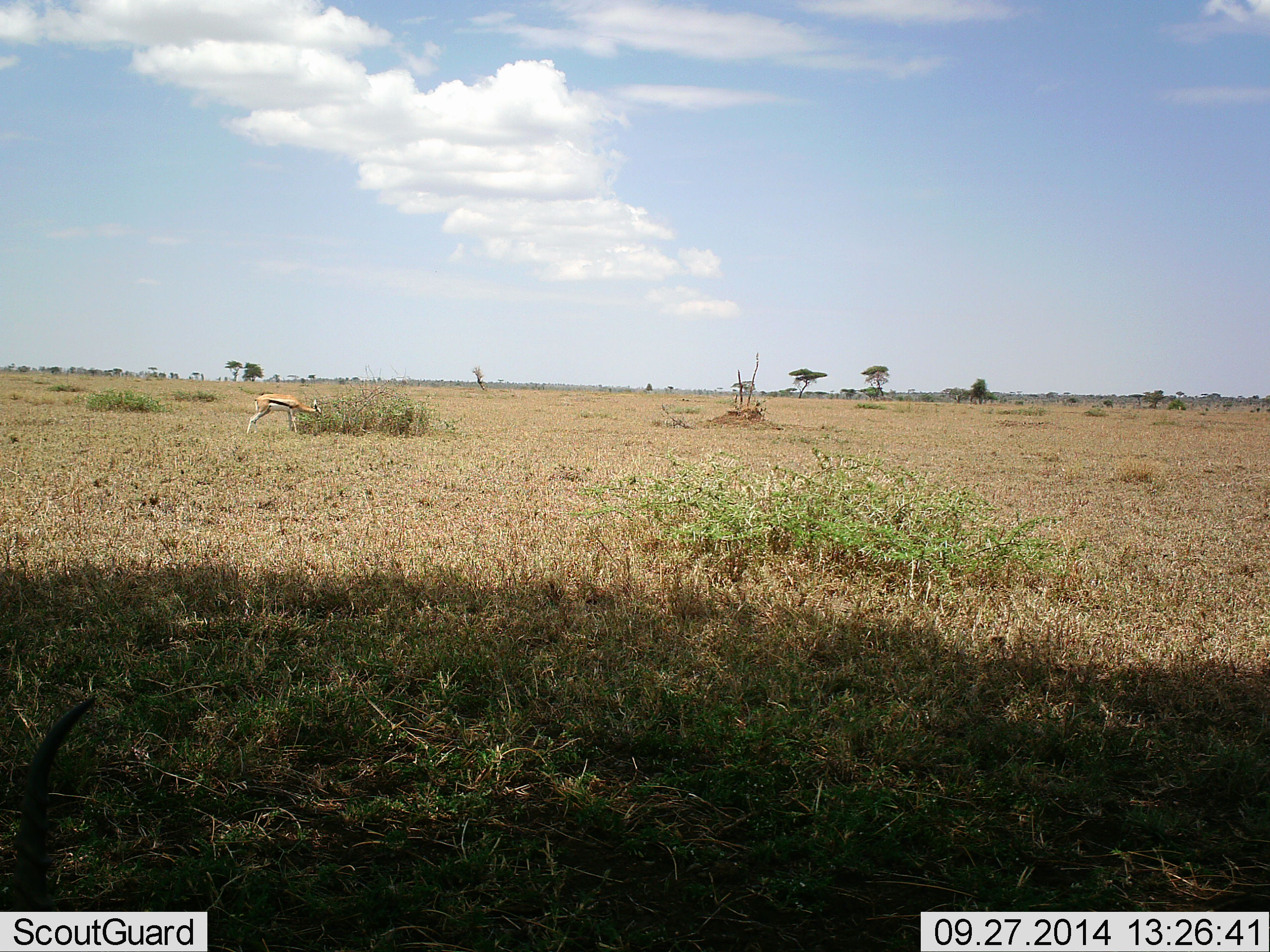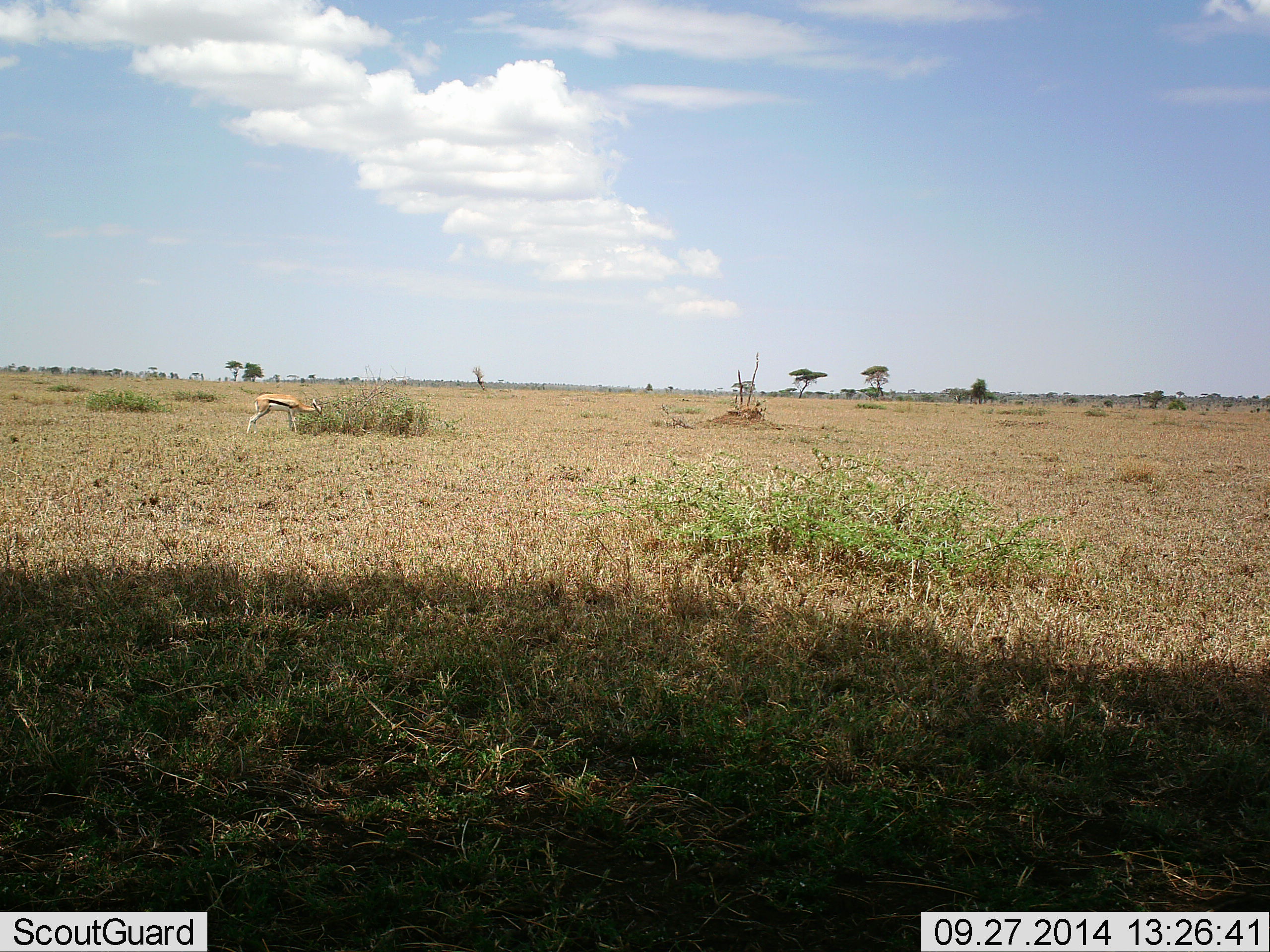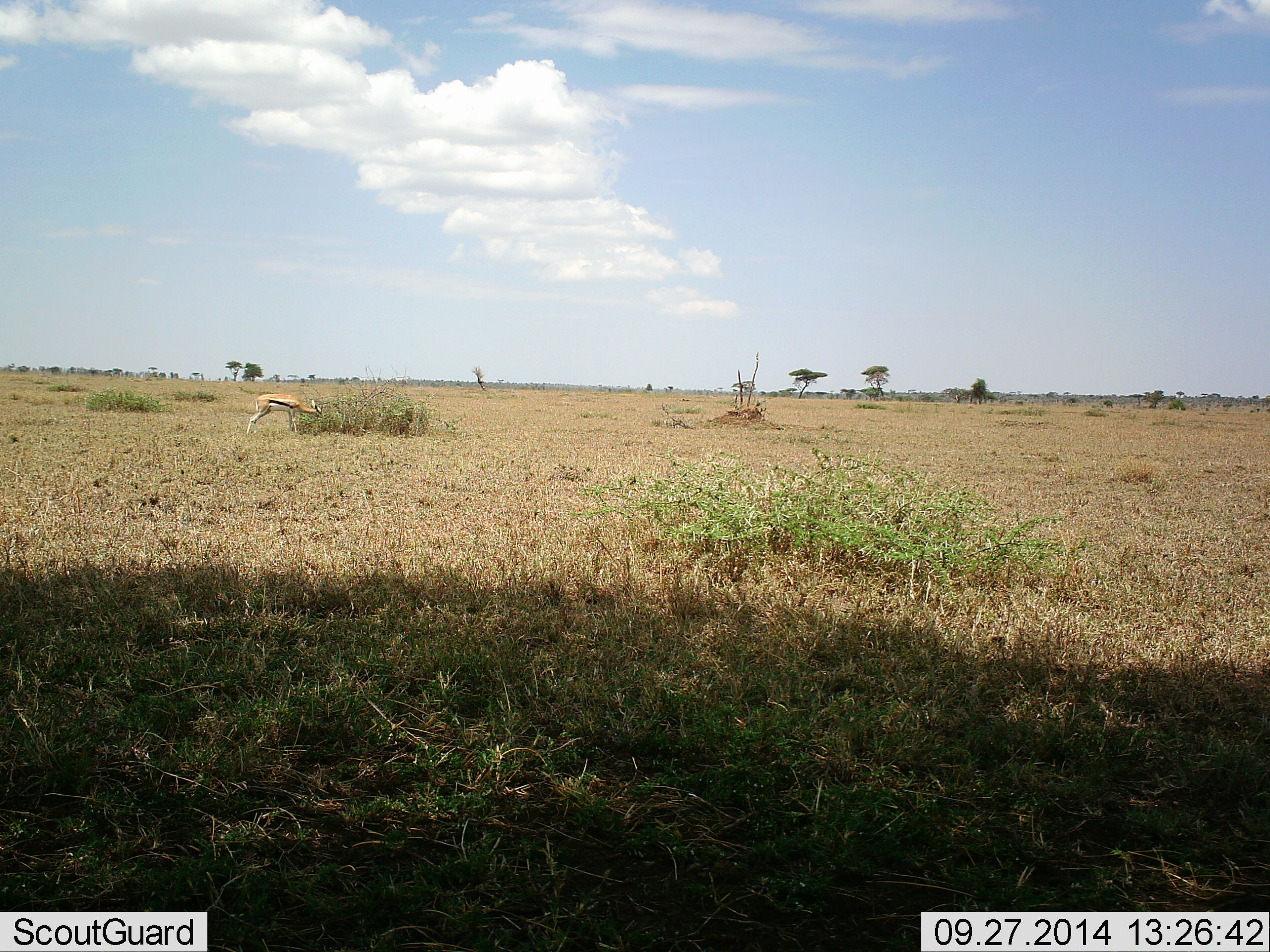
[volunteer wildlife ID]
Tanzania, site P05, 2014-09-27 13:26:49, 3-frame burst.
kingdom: Animalia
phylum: Chordata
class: Mammalia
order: Artiodactyla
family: Bovidae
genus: Eudorcas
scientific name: Eudorcas thomsonii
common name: thomson's gazelle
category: gazellethomsons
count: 1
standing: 20%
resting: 0%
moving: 10%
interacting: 0%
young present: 0%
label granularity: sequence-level